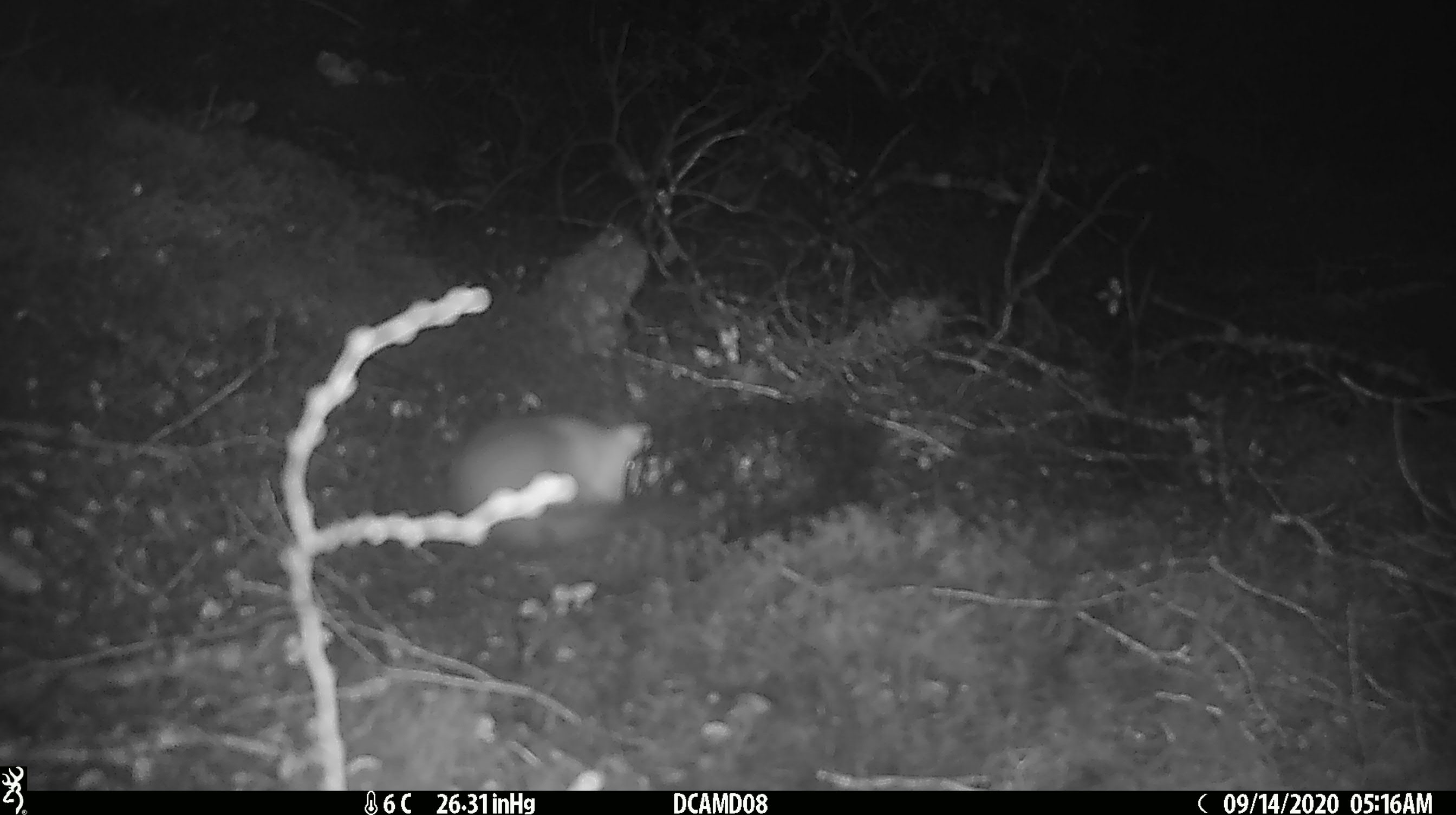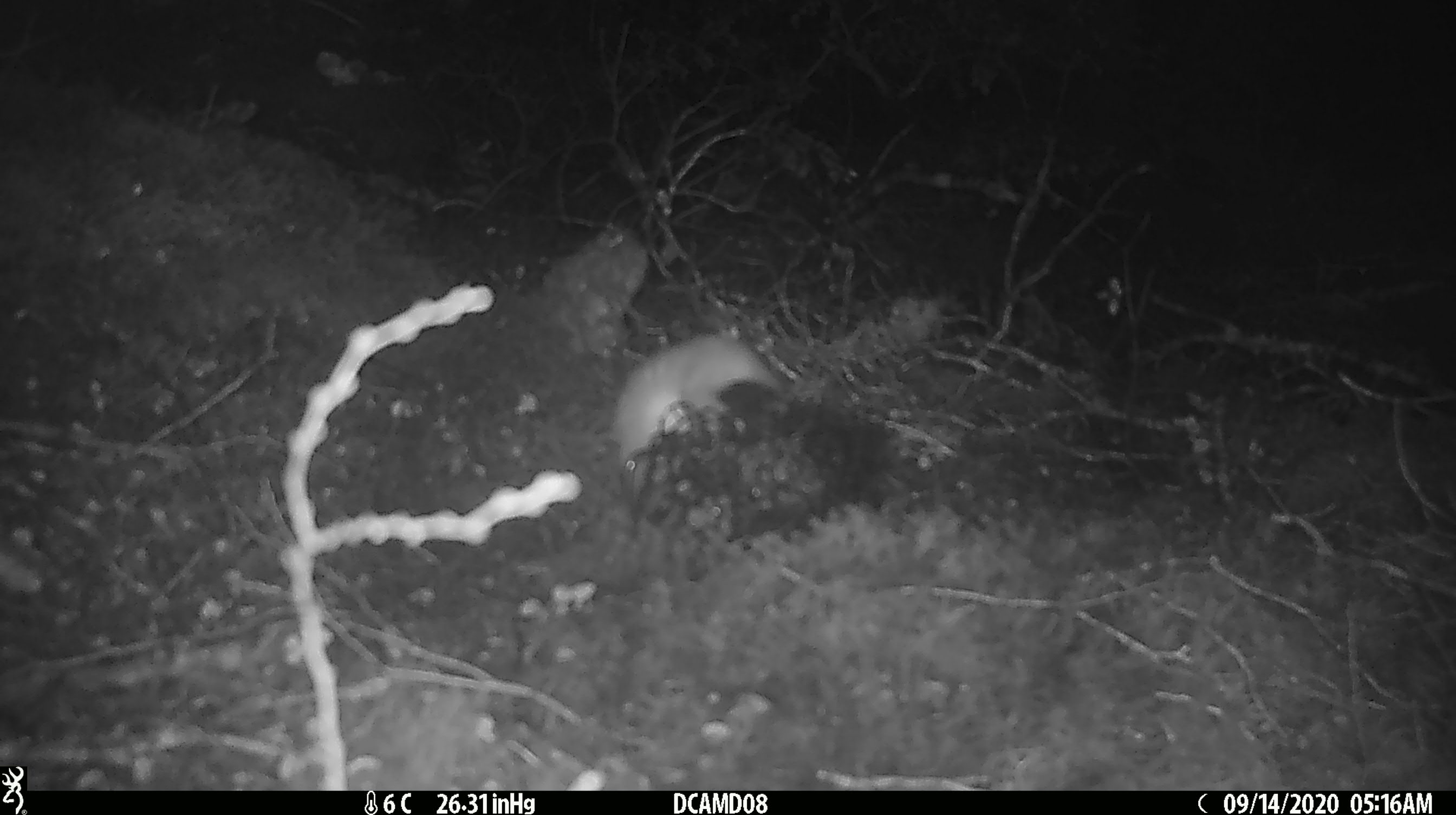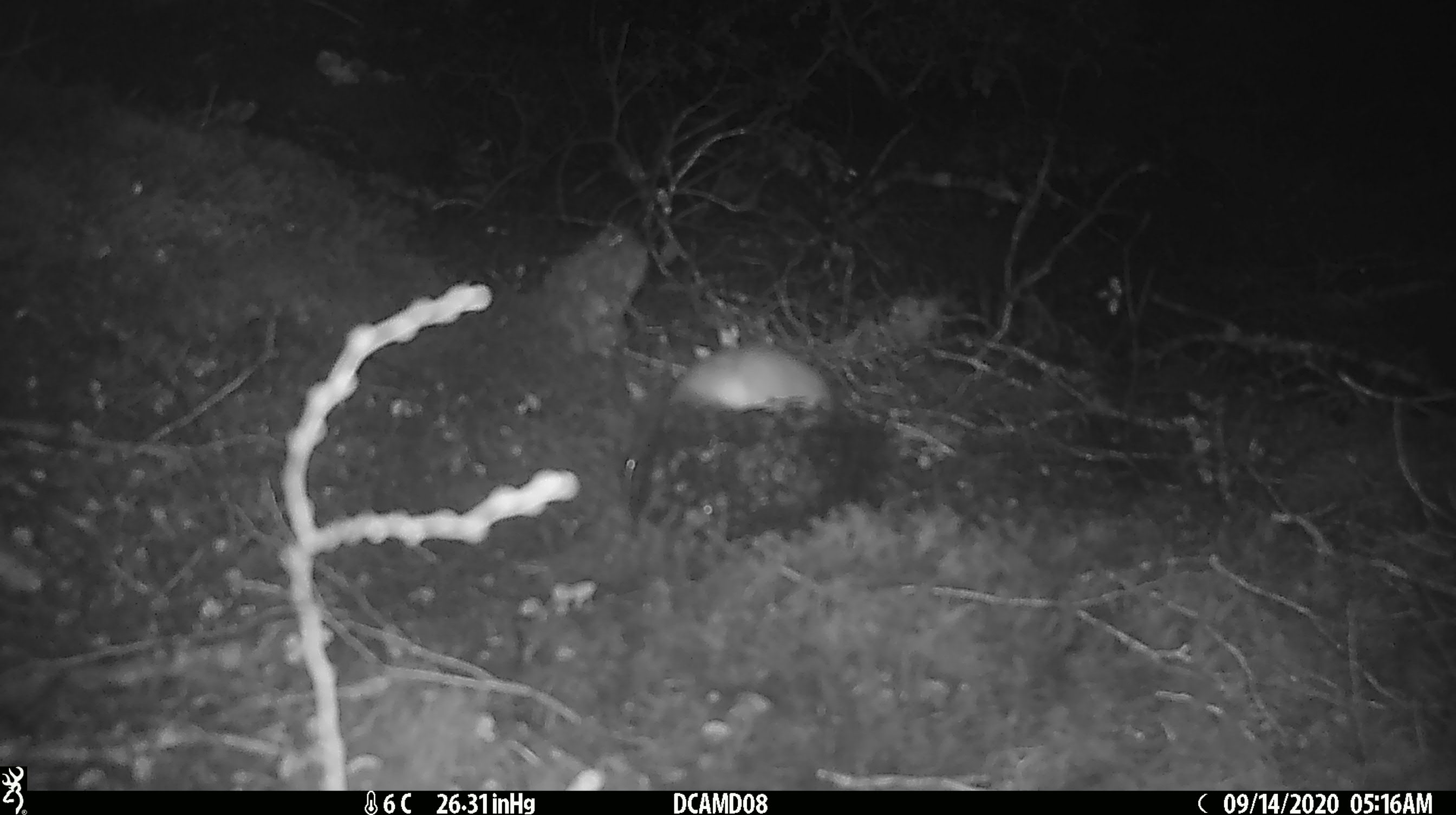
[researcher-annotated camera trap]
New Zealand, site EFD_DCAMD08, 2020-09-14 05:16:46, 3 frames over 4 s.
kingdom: Animalia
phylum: Chordata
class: Mammalia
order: Carnivora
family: Mustelidae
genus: Mustela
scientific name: Mustela erminea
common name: stoat